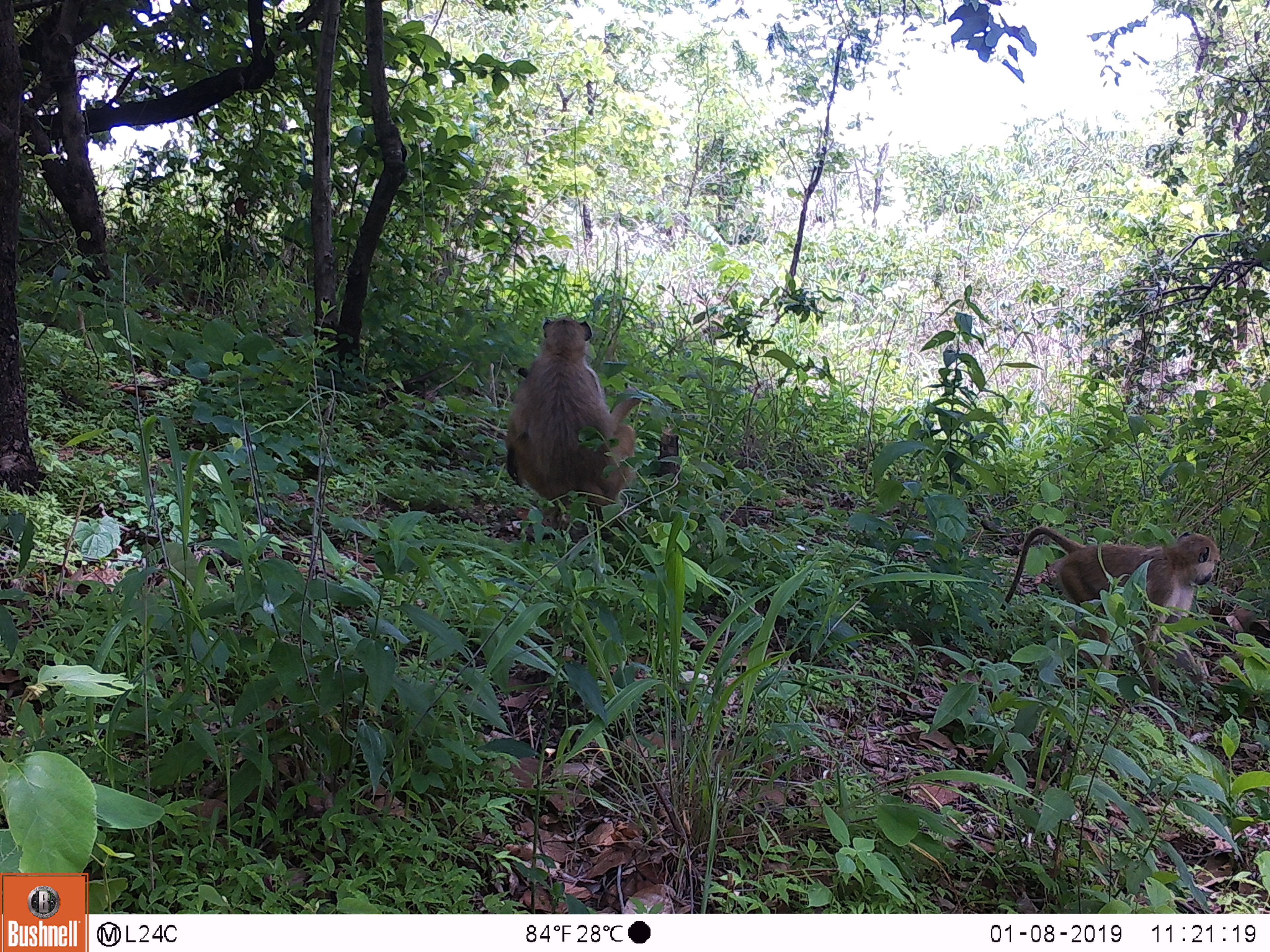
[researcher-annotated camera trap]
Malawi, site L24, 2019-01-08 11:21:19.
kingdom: Animalia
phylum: Chordata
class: Mammalia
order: Primates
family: Cercopithecidae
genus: Papio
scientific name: Papio cynocephalus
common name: yellow baboon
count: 2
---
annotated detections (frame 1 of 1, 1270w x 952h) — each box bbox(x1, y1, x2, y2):
yellow baboon: bbox(981, 513, 1238, 673); bbox(499, 303, 664, 545)